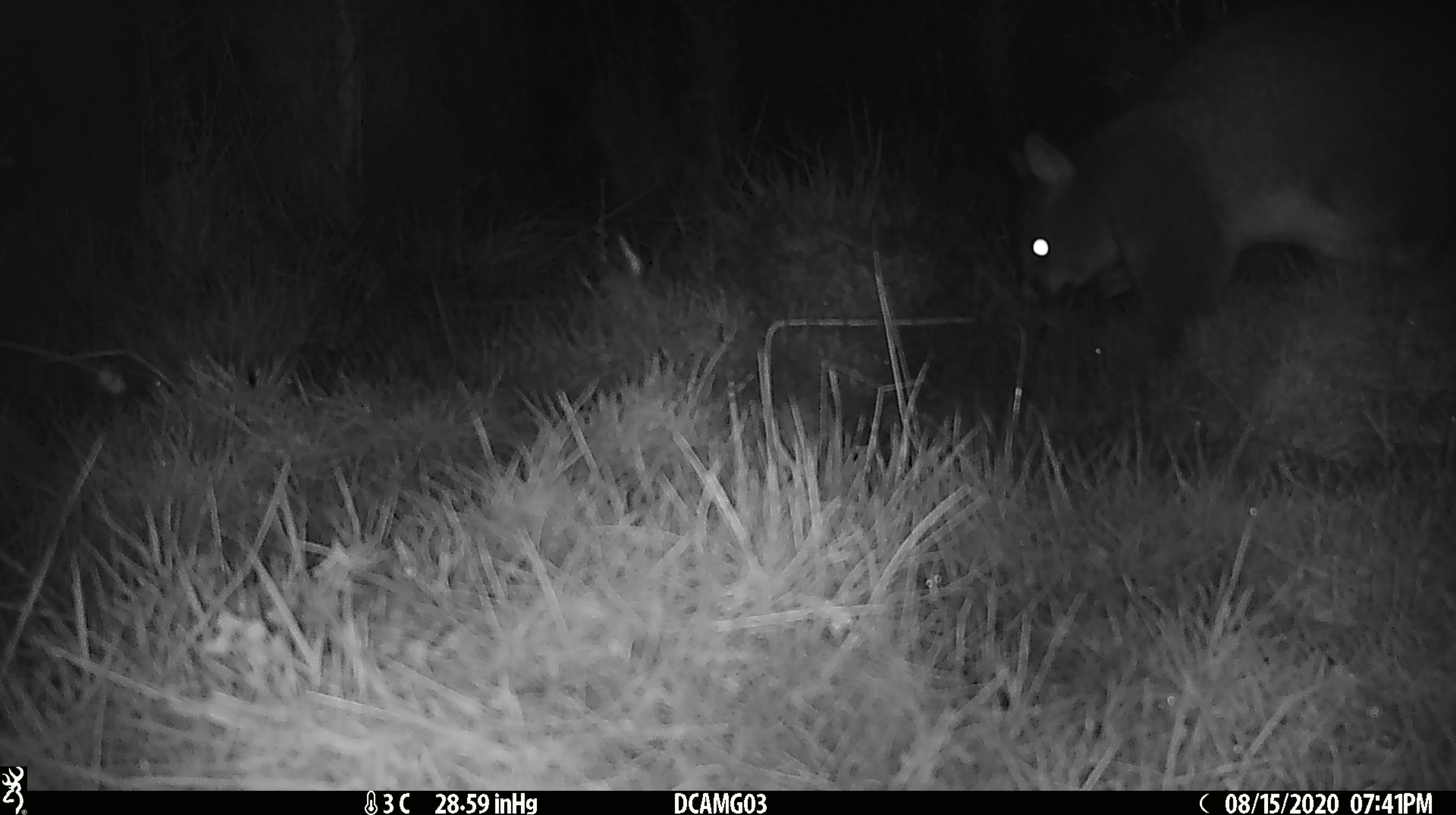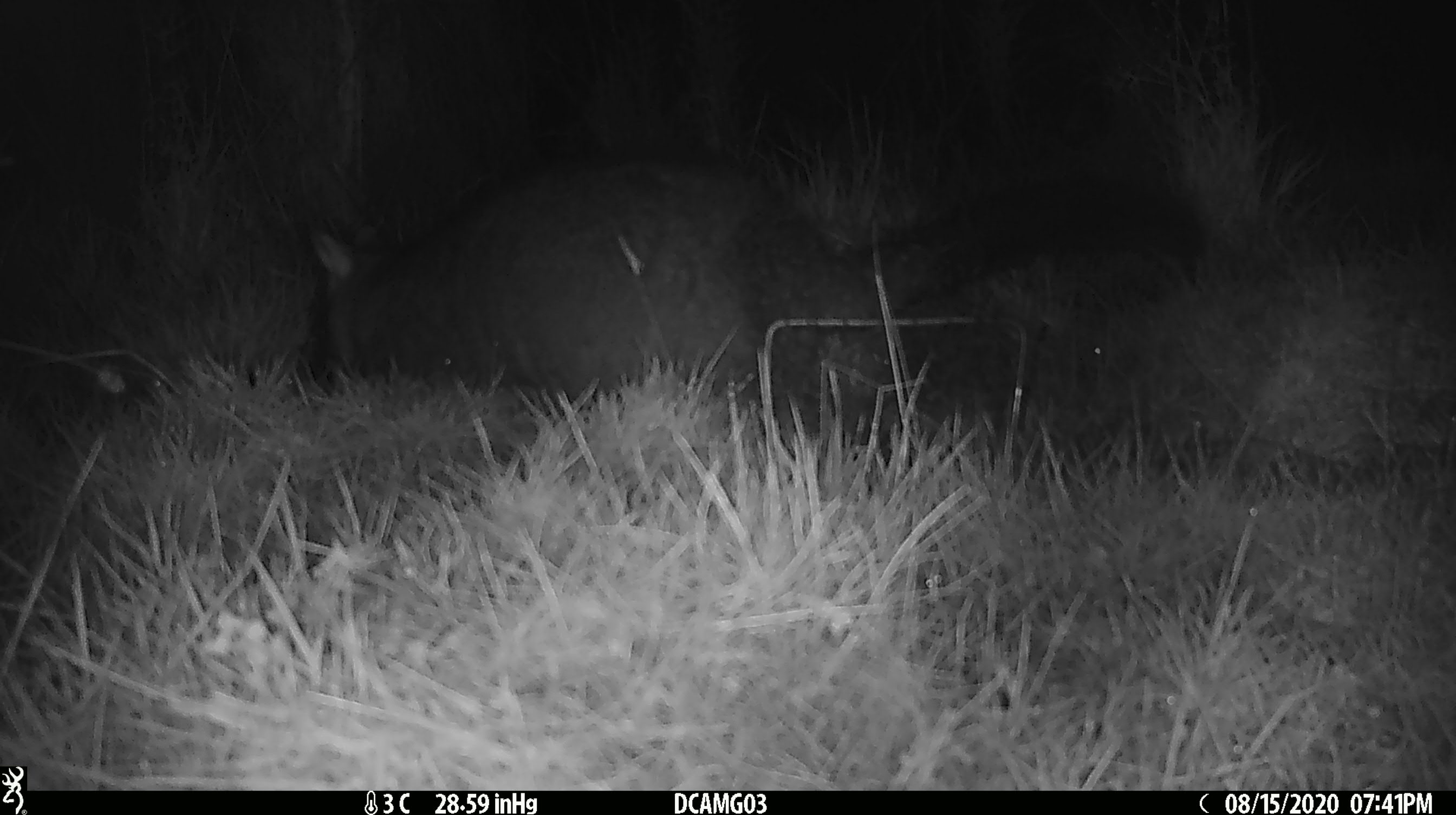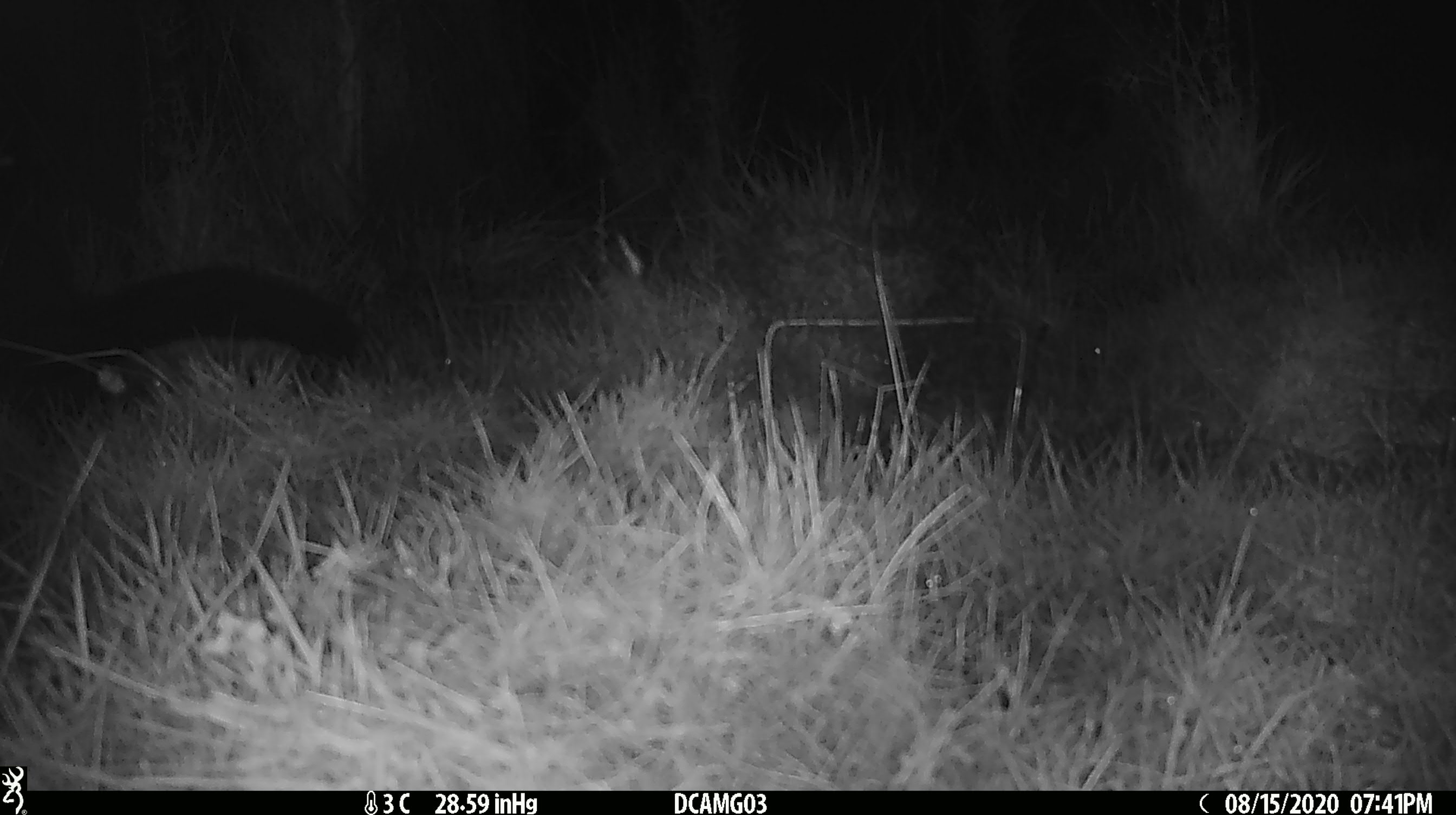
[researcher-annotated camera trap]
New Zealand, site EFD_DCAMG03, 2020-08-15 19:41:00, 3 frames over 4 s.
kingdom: Animalia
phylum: Chordata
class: Mammalia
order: Diprotodontia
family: Phalangeridae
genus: Trichosurus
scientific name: Trichosurus vulpecula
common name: common brushtail possum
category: possum